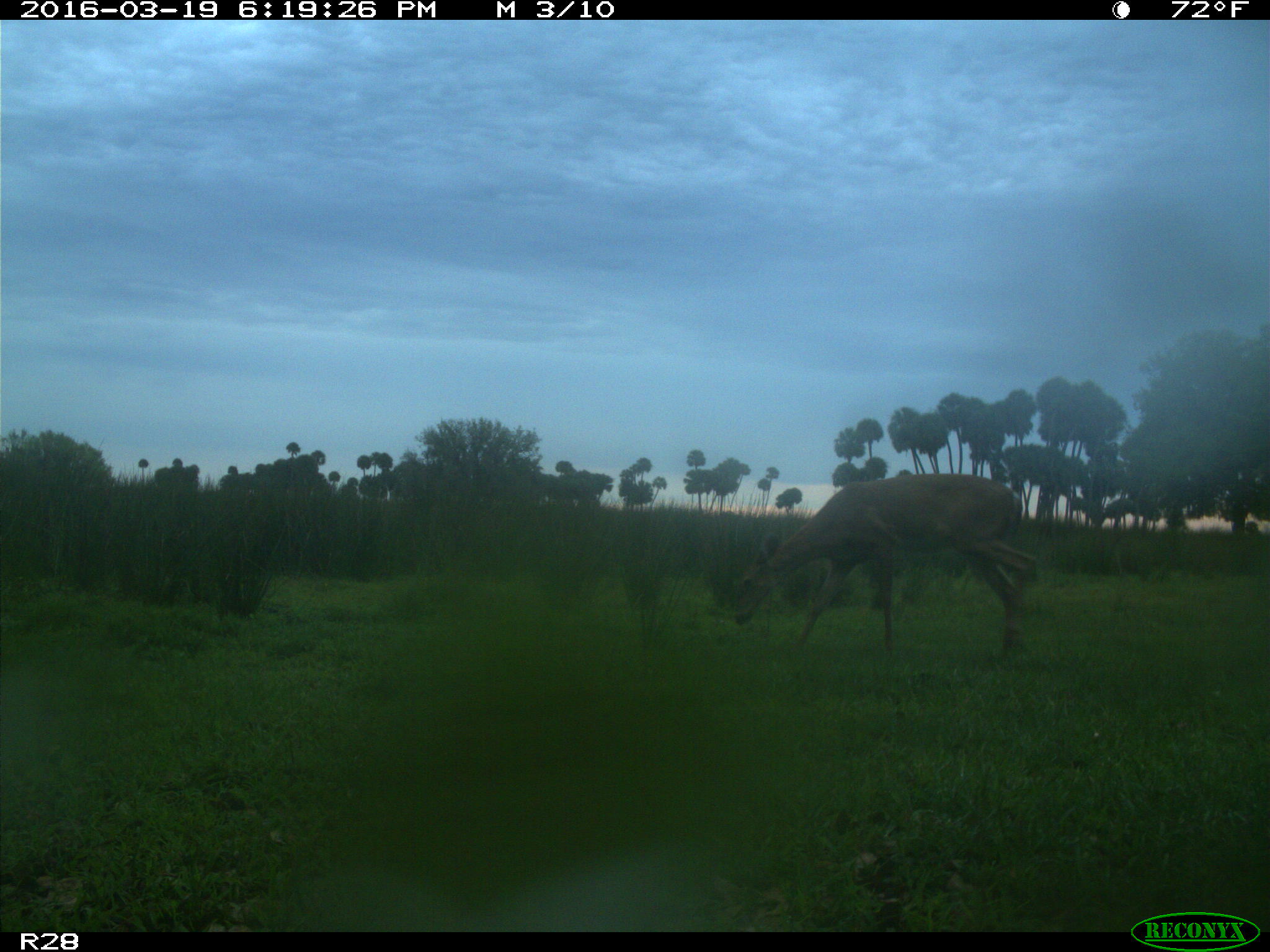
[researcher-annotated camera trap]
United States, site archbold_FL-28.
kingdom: Animalia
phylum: Chordata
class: Mammalia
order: Artiodactyla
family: Bovidae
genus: Bos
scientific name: Bos taurus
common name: domestic cow